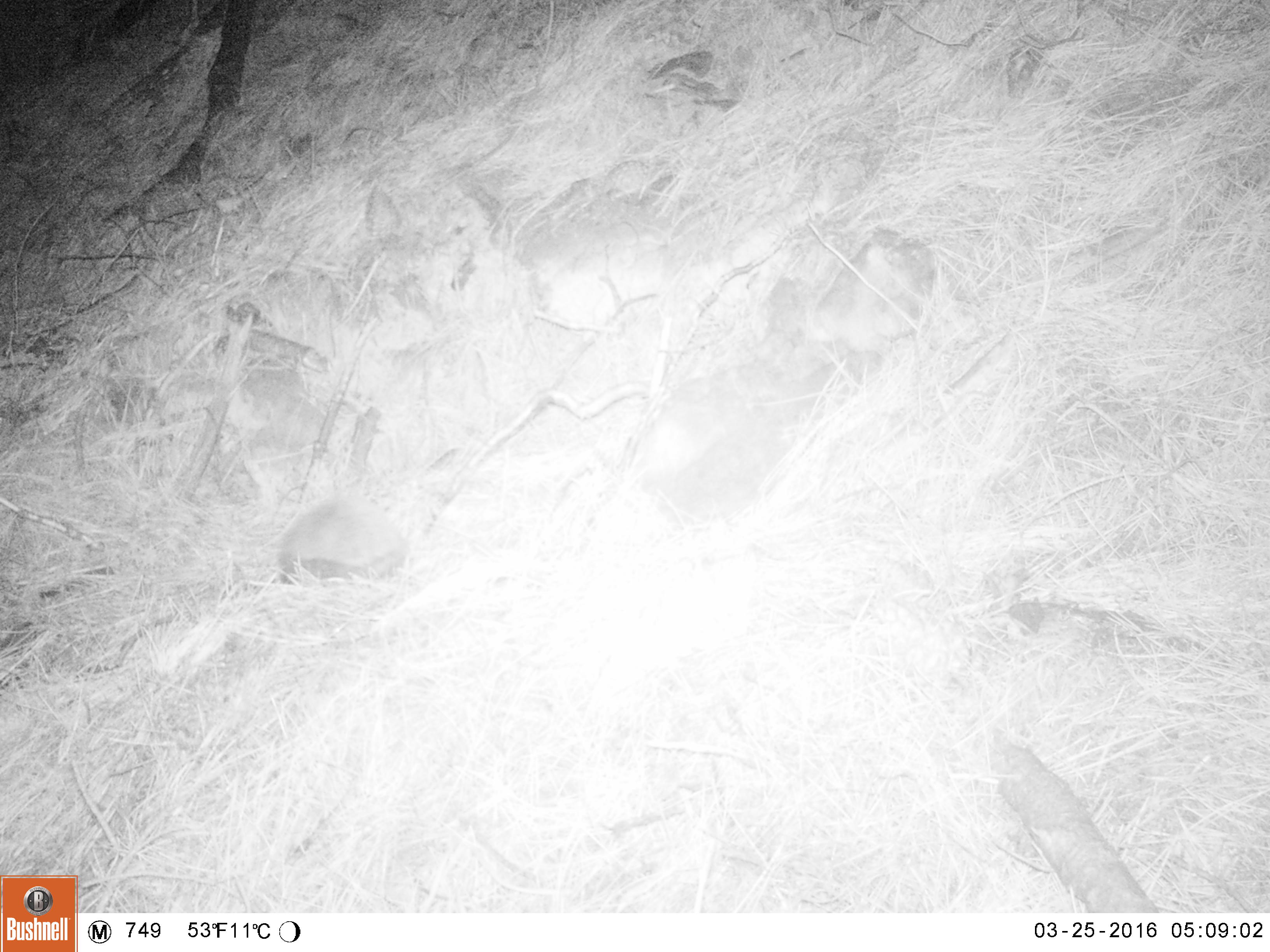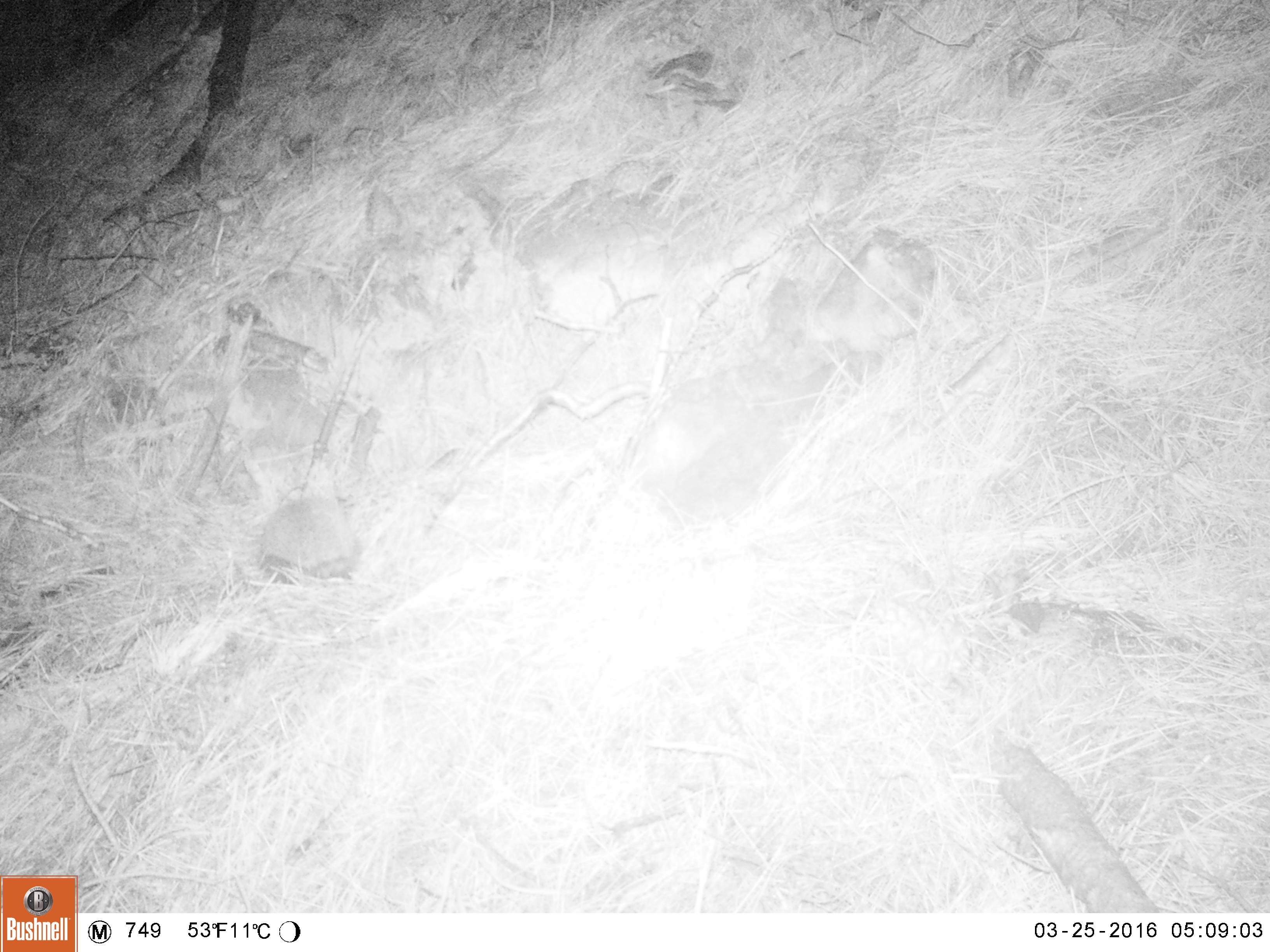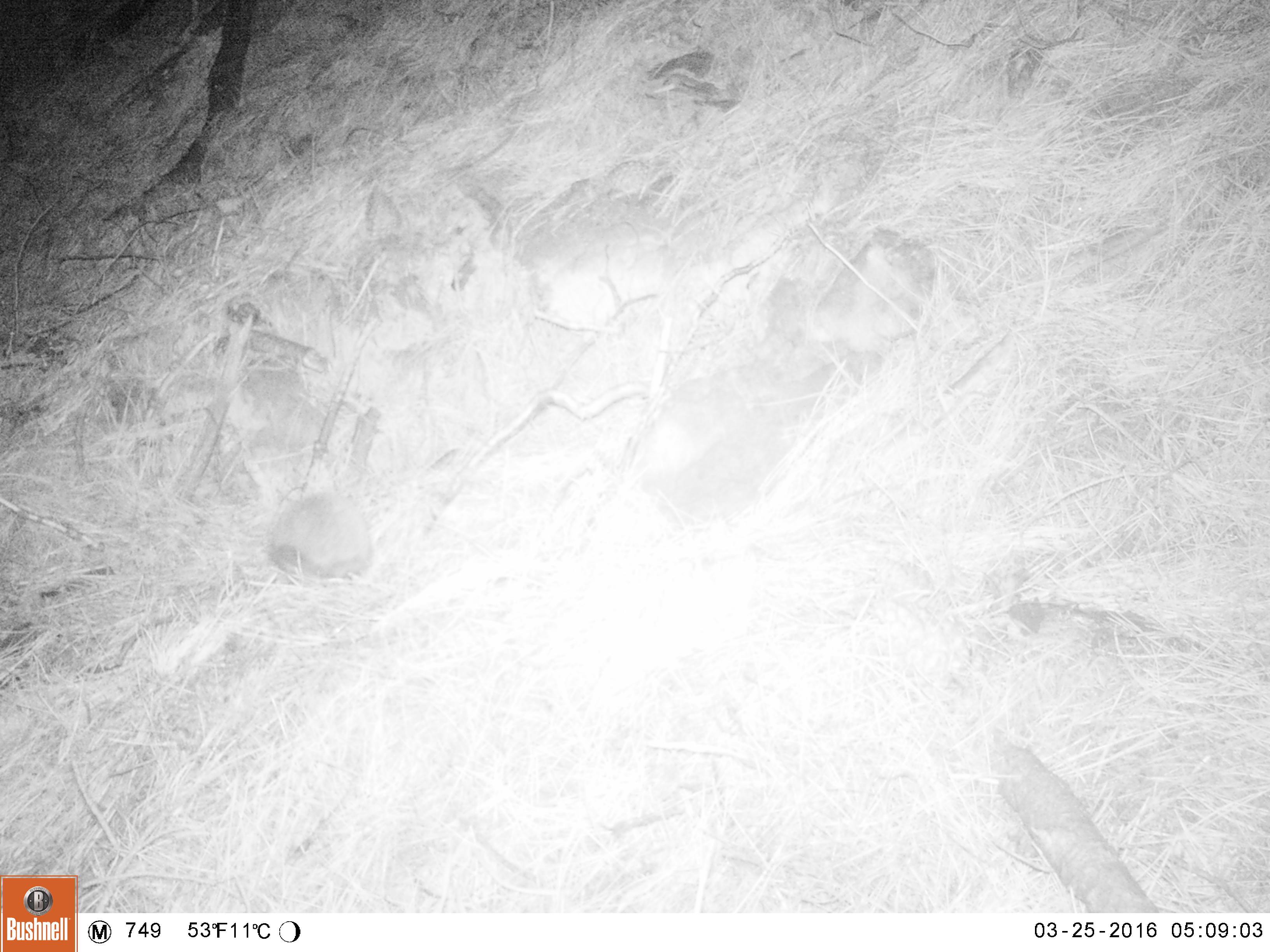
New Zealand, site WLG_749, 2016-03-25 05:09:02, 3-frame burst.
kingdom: Animalia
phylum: Chordata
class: Mammalia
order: Eulipotyphla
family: Erinaceidae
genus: Erinaceus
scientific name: Erinaceus europaeus europaeus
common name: european hedgehog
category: hedgehog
Hedgehog (european hedgehog) (Erinaceus europaeus europaeus).